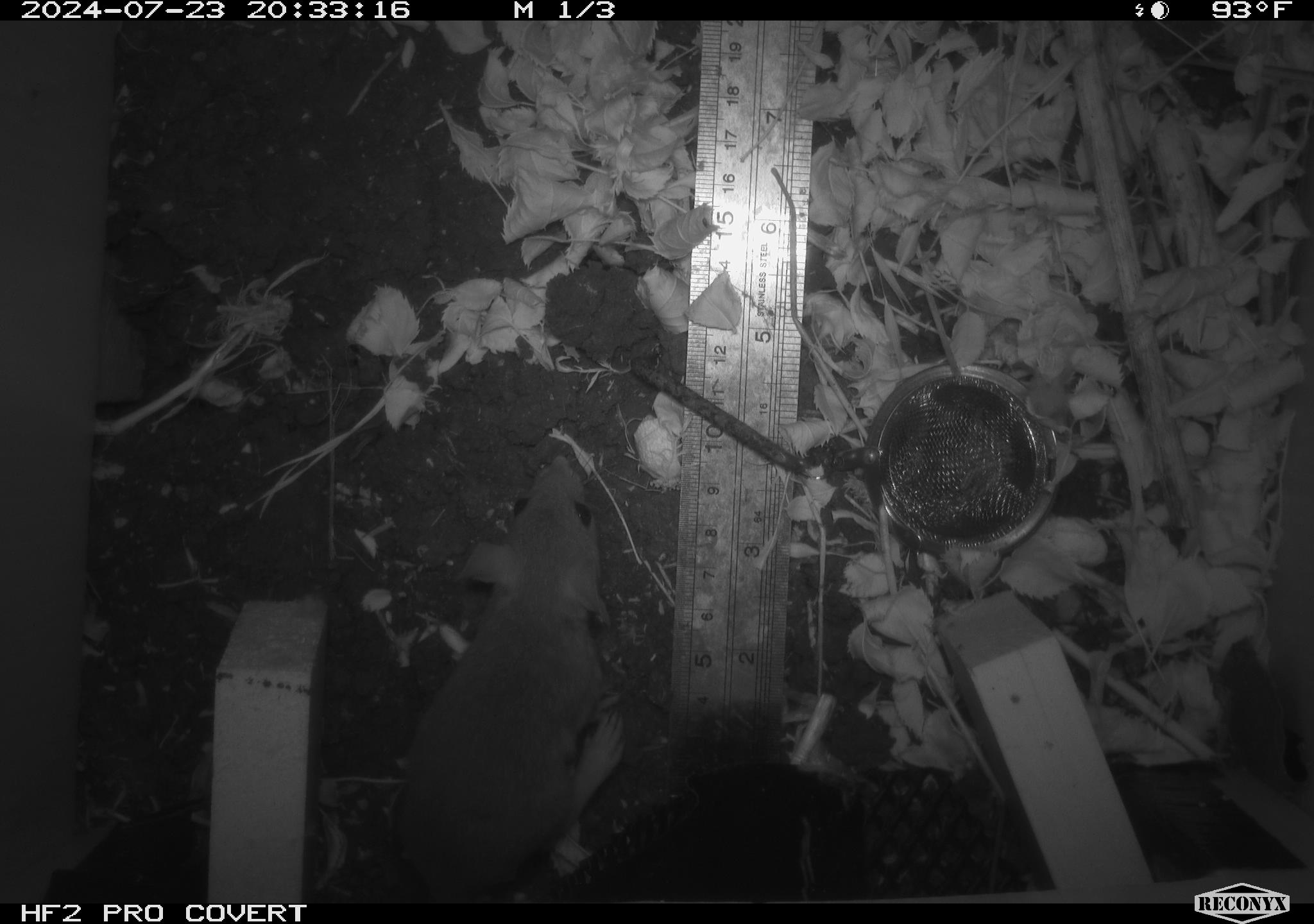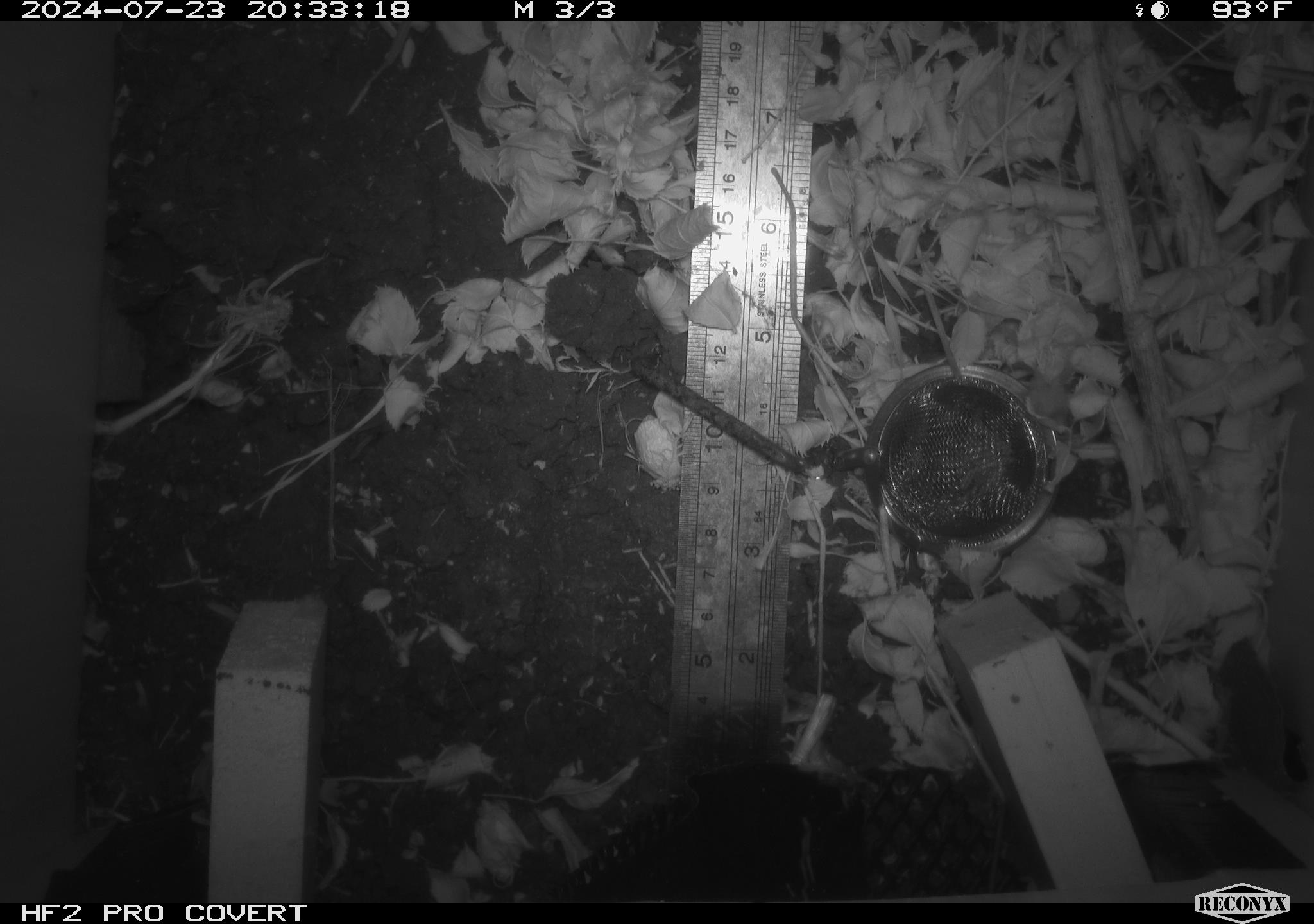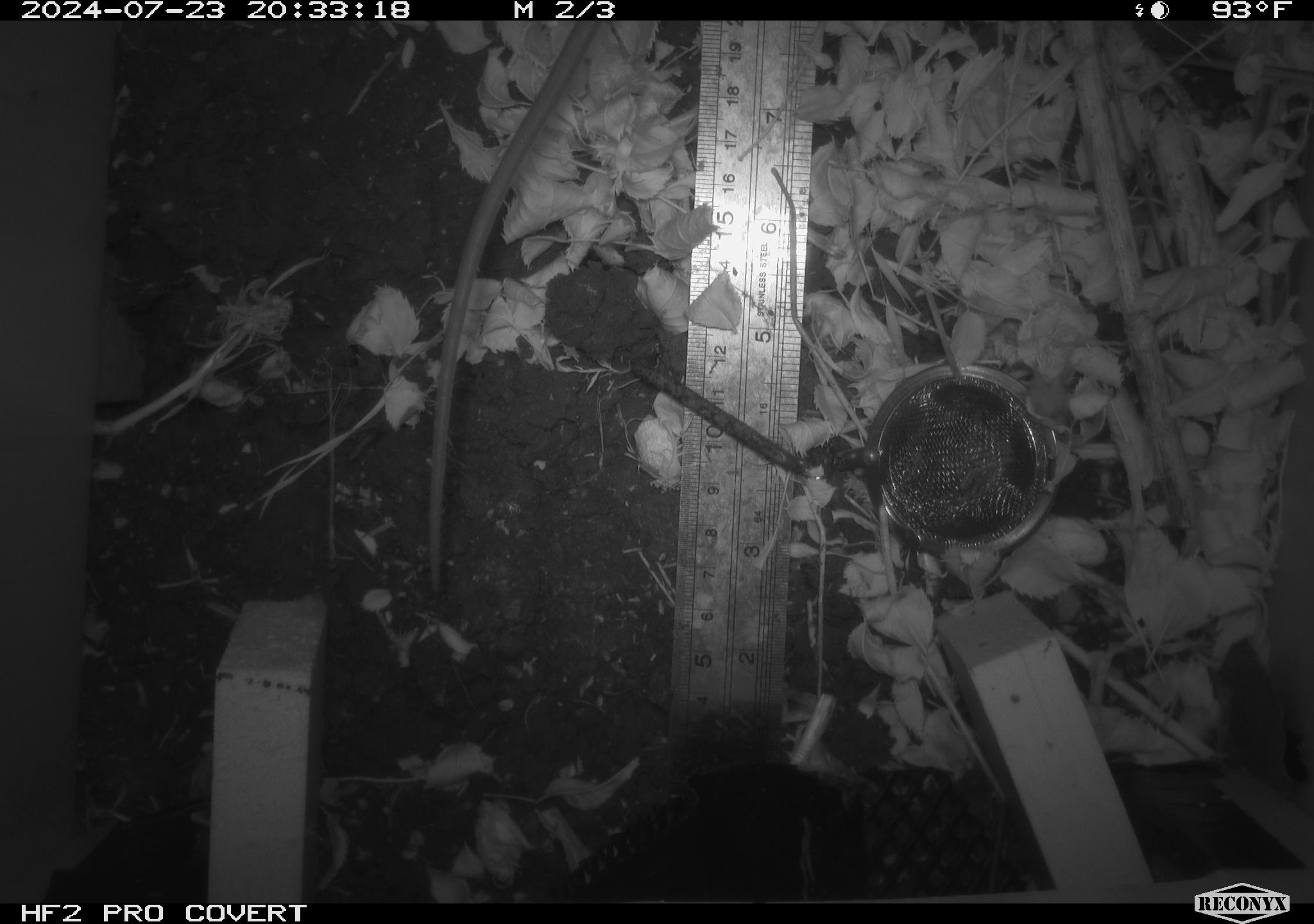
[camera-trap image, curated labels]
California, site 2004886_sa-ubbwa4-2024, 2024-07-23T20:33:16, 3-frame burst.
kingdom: Animalia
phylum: Chordata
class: Mammalia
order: Rodentia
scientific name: Rodentia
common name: woodrat or rat or mouse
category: woodrat or rat or mouse species